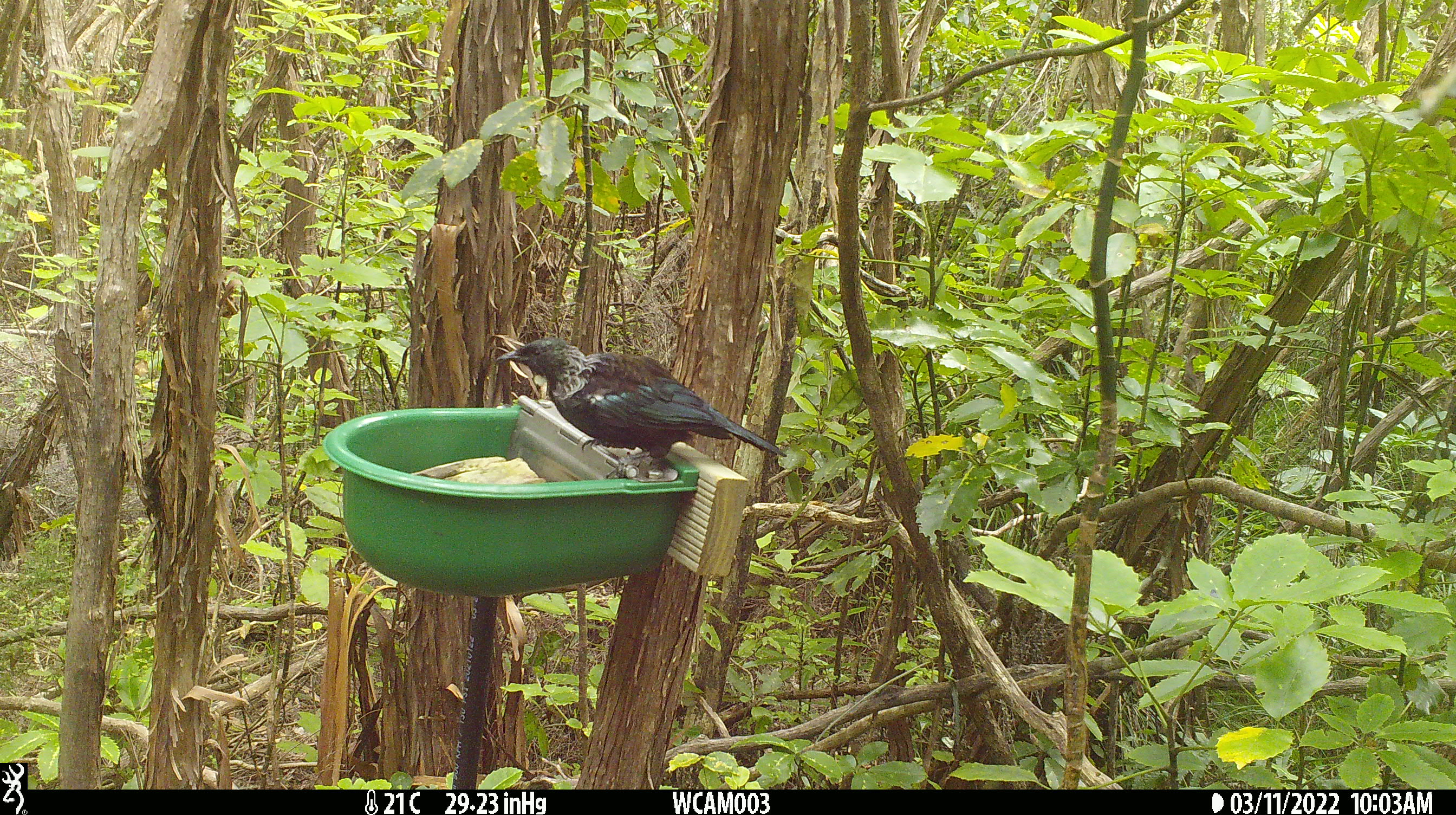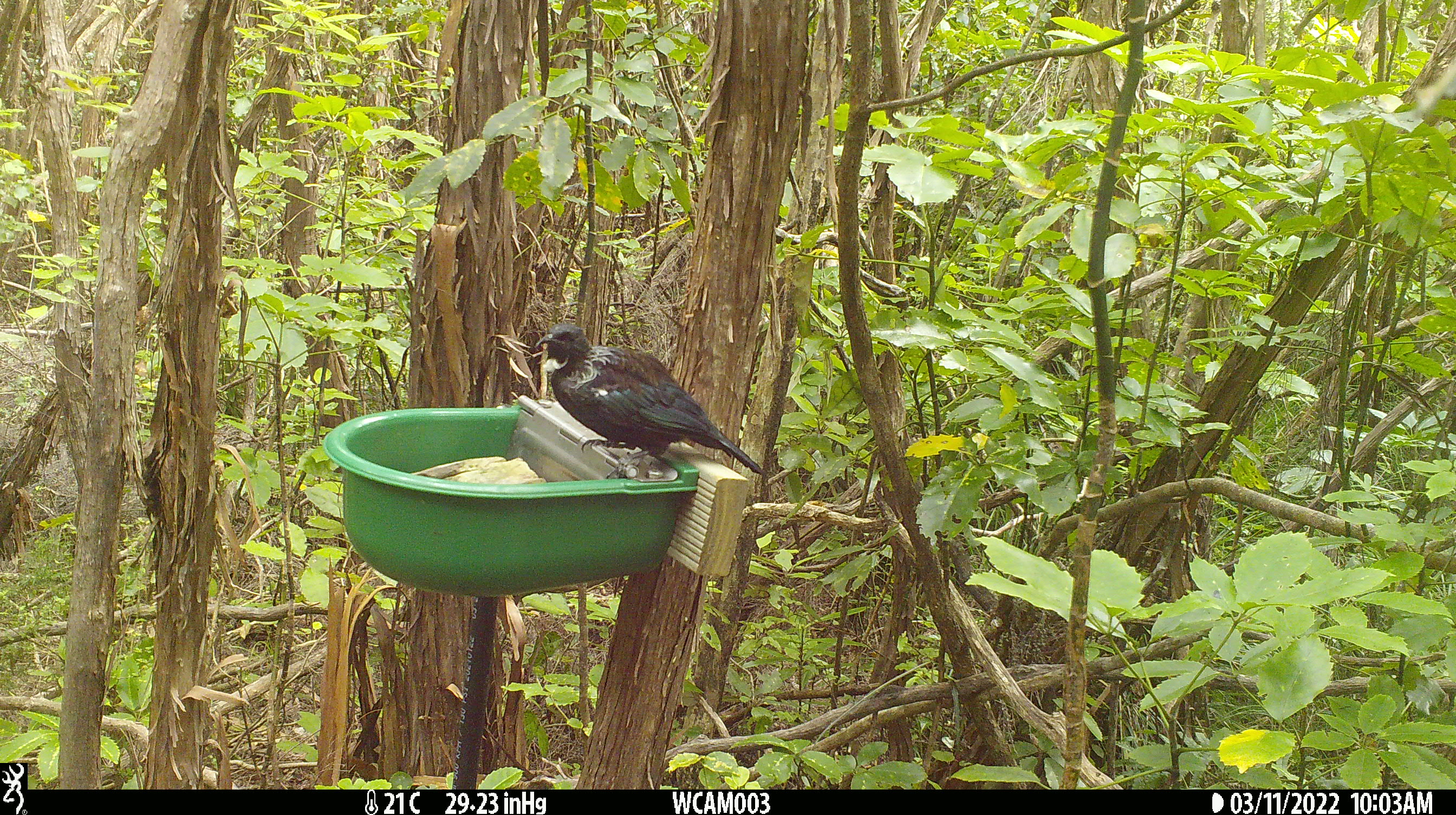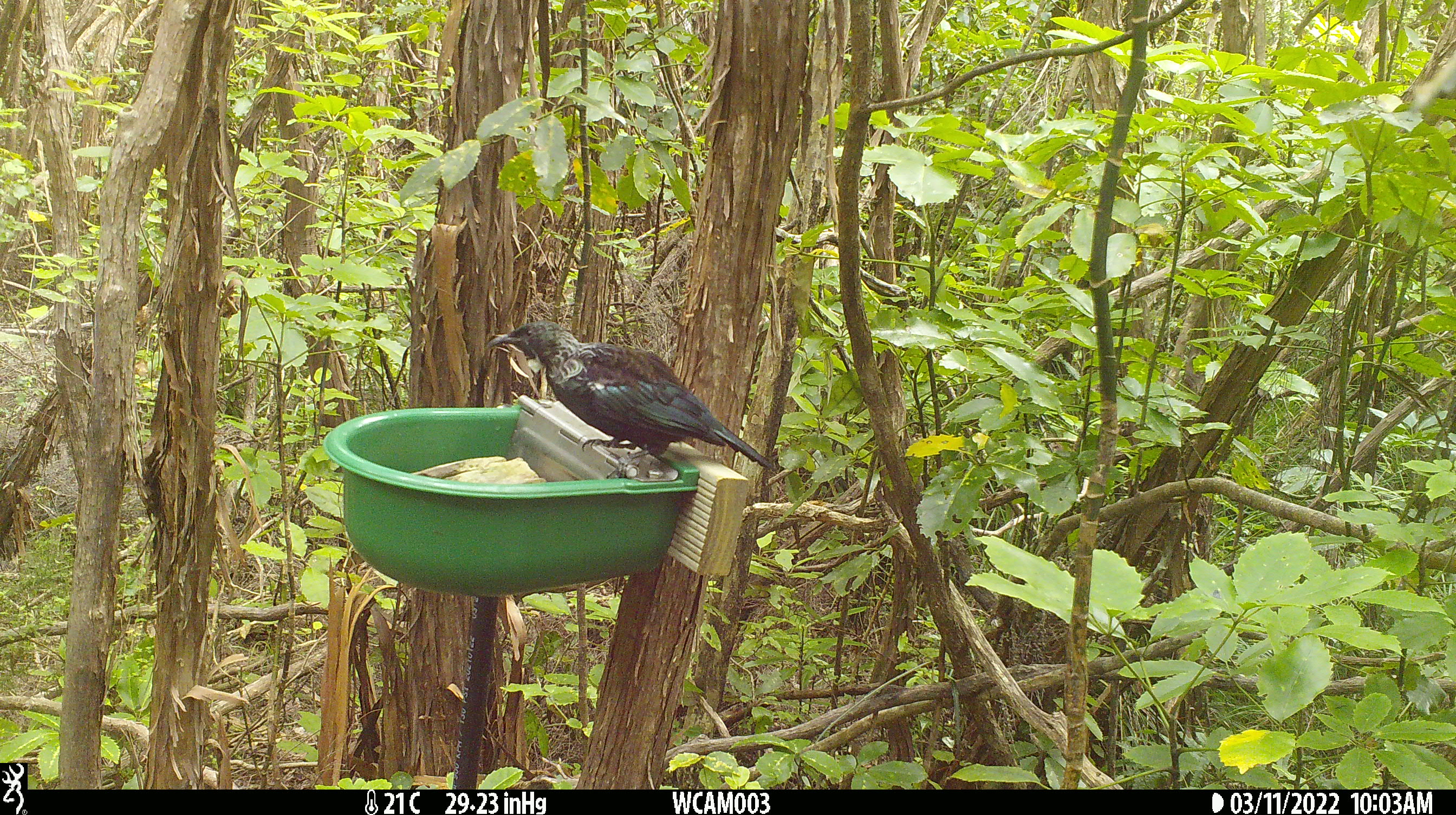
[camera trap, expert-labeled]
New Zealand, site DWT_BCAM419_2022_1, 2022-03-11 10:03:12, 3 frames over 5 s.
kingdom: Animalia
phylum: Chordata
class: Aves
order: Passeriformes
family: Meliphagidae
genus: Prosthemadera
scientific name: Prosthemadera novaeseelandiae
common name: tui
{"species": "tui (Prosthemadera novaeseelandiae)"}